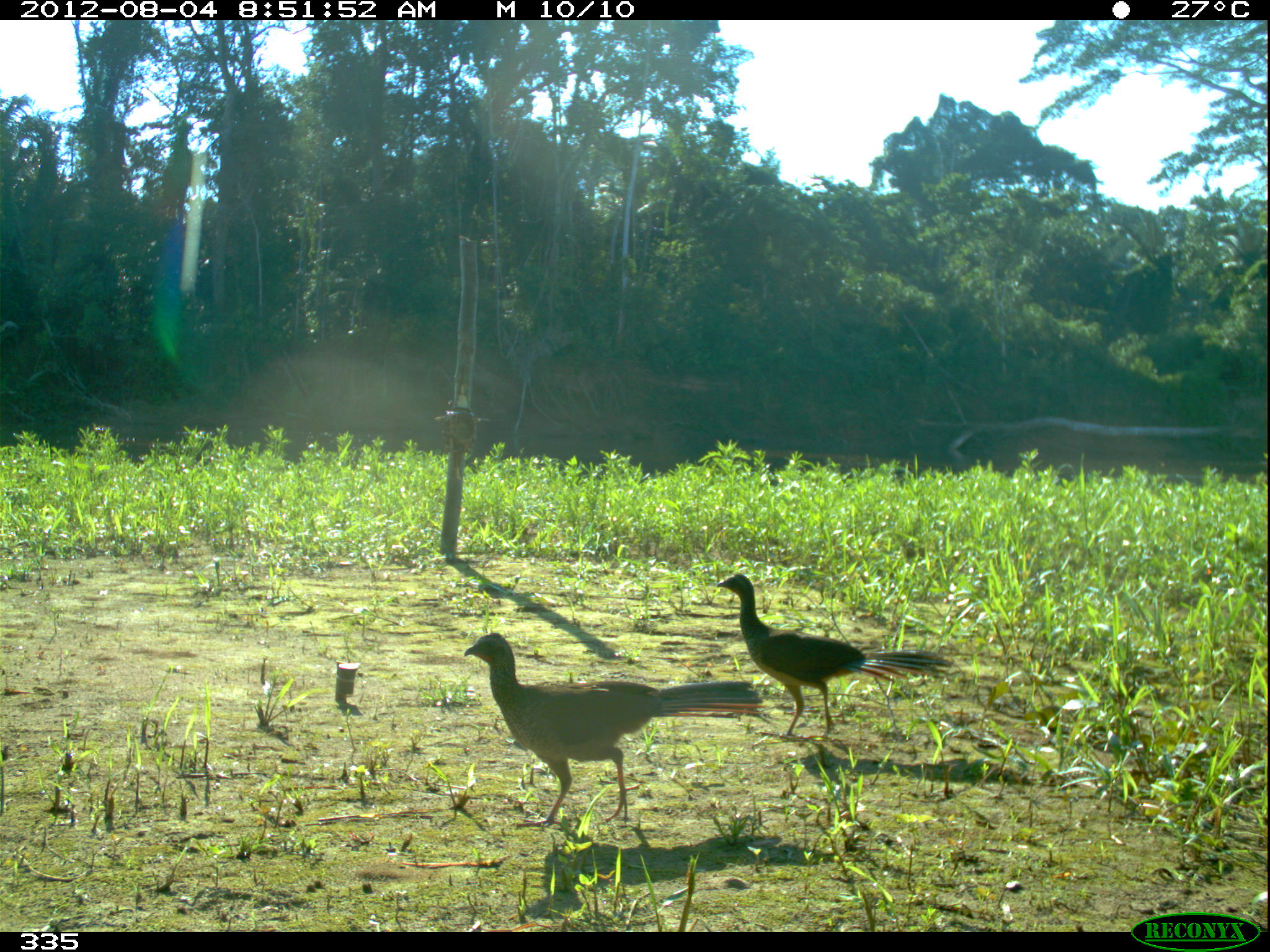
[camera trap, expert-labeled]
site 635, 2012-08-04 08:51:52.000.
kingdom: Animalia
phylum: Chordata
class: Aves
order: Galliformes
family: Cracidae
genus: Ortalis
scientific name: Ortalis guttata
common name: speckled chachalaca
Ortalis guttata (speckled chachalaca).